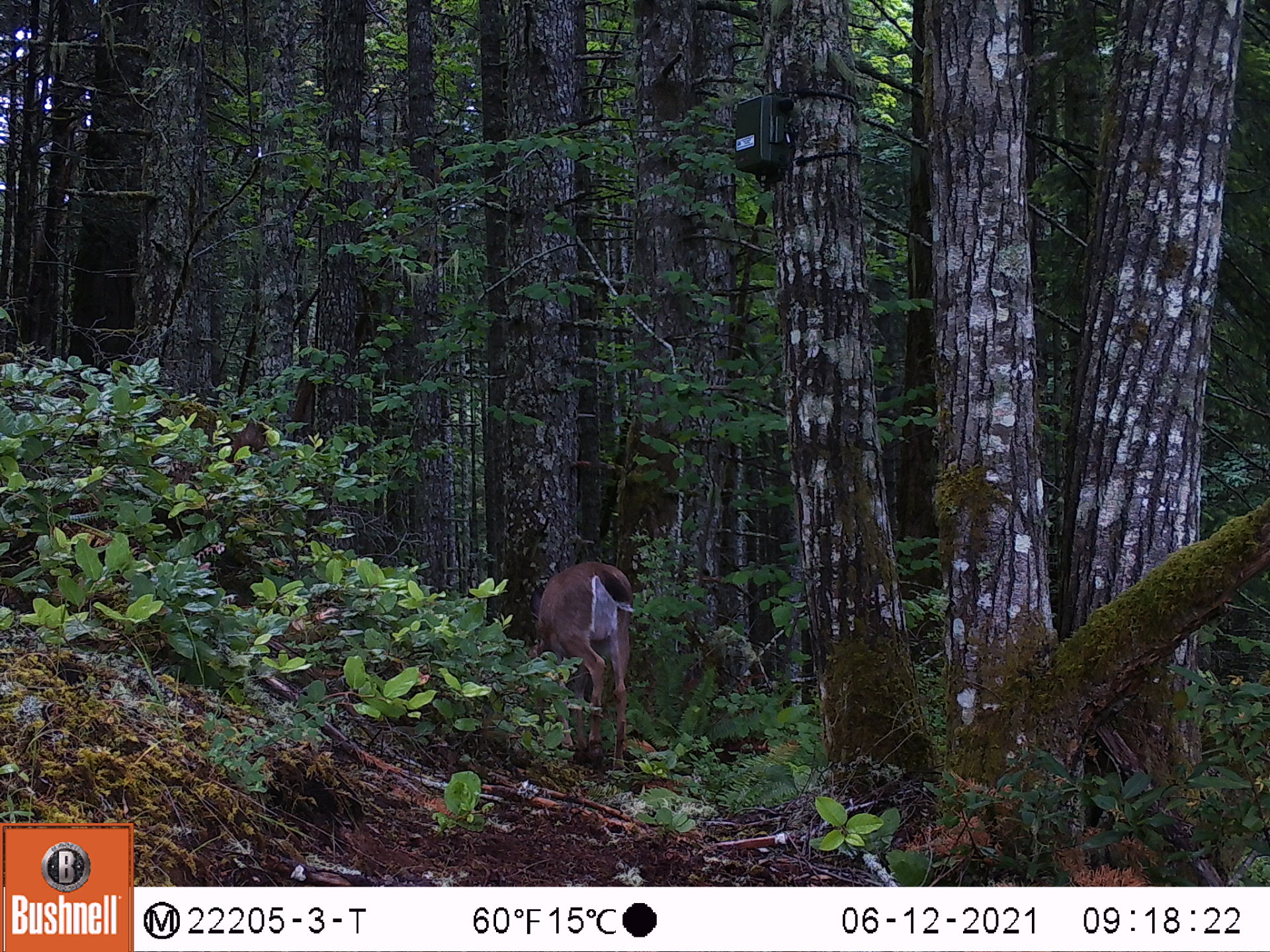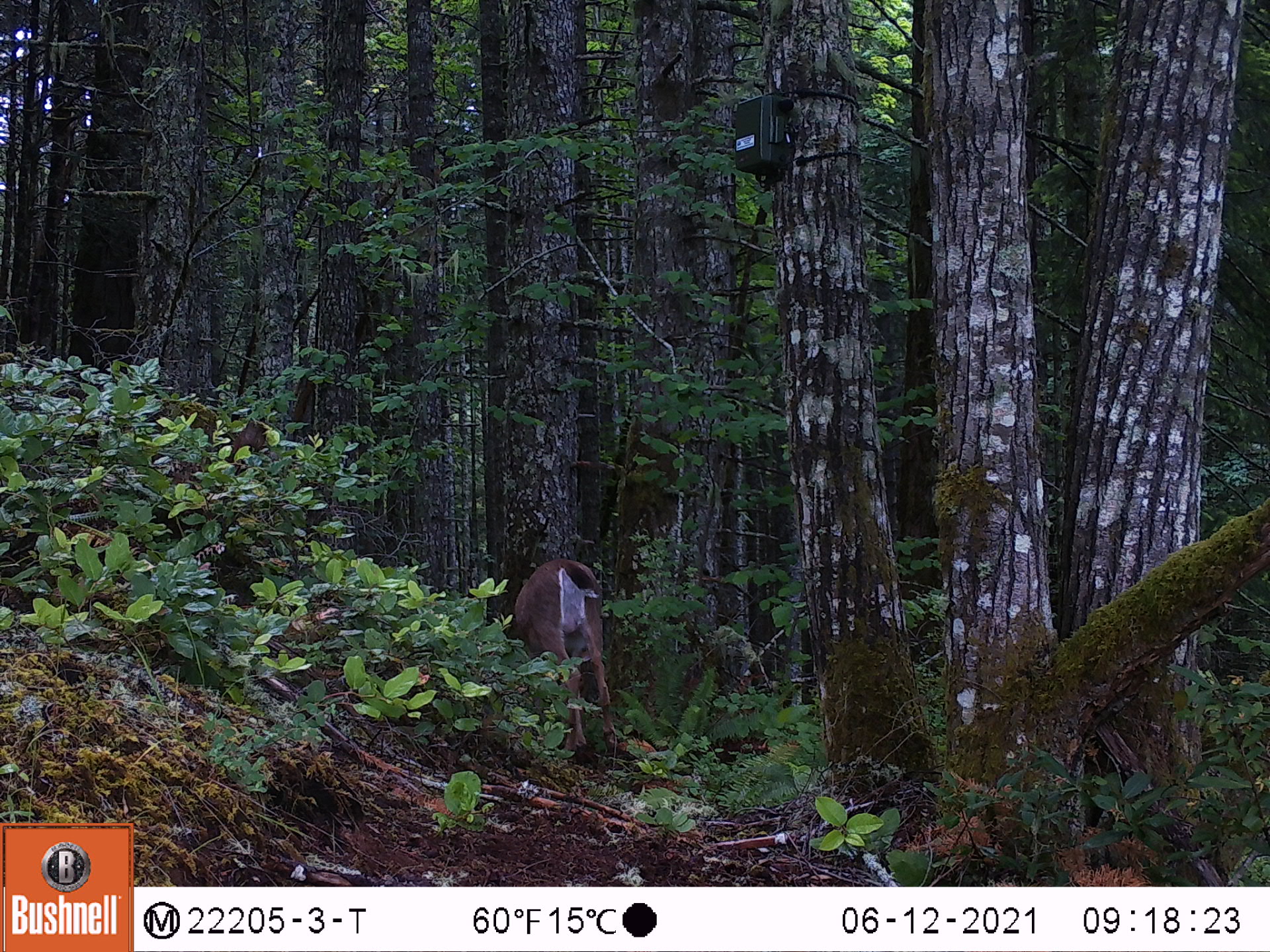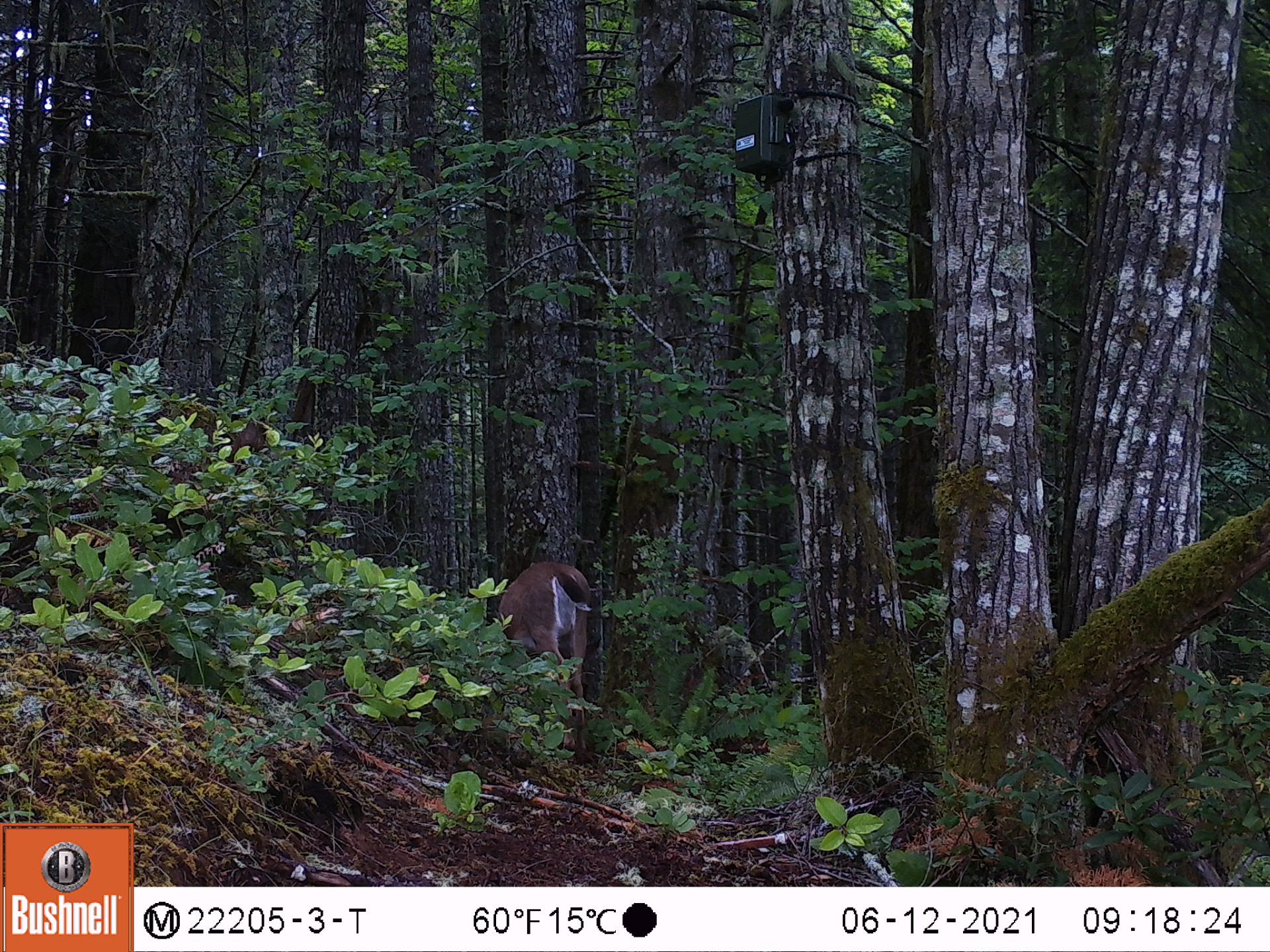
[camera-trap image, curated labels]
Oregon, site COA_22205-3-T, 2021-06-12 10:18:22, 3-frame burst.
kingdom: Animalia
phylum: Chordata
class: Mammalia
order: Artiodactyla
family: Cervidae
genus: Odocoileus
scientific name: Odocoileus hemionus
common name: black-tailed deer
Black-tailed deer (Odocoileus hemionus).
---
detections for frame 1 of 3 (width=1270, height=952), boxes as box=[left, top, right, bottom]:
black-tailed deer: box=[513, 554, 662, 804]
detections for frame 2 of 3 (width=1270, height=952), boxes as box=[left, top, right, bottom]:
black-tailed deer: box=[481, 547, 643, 787]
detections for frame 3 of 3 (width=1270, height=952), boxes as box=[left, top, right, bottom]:
black-tailed deer: box=[483, 546, 618, 767]